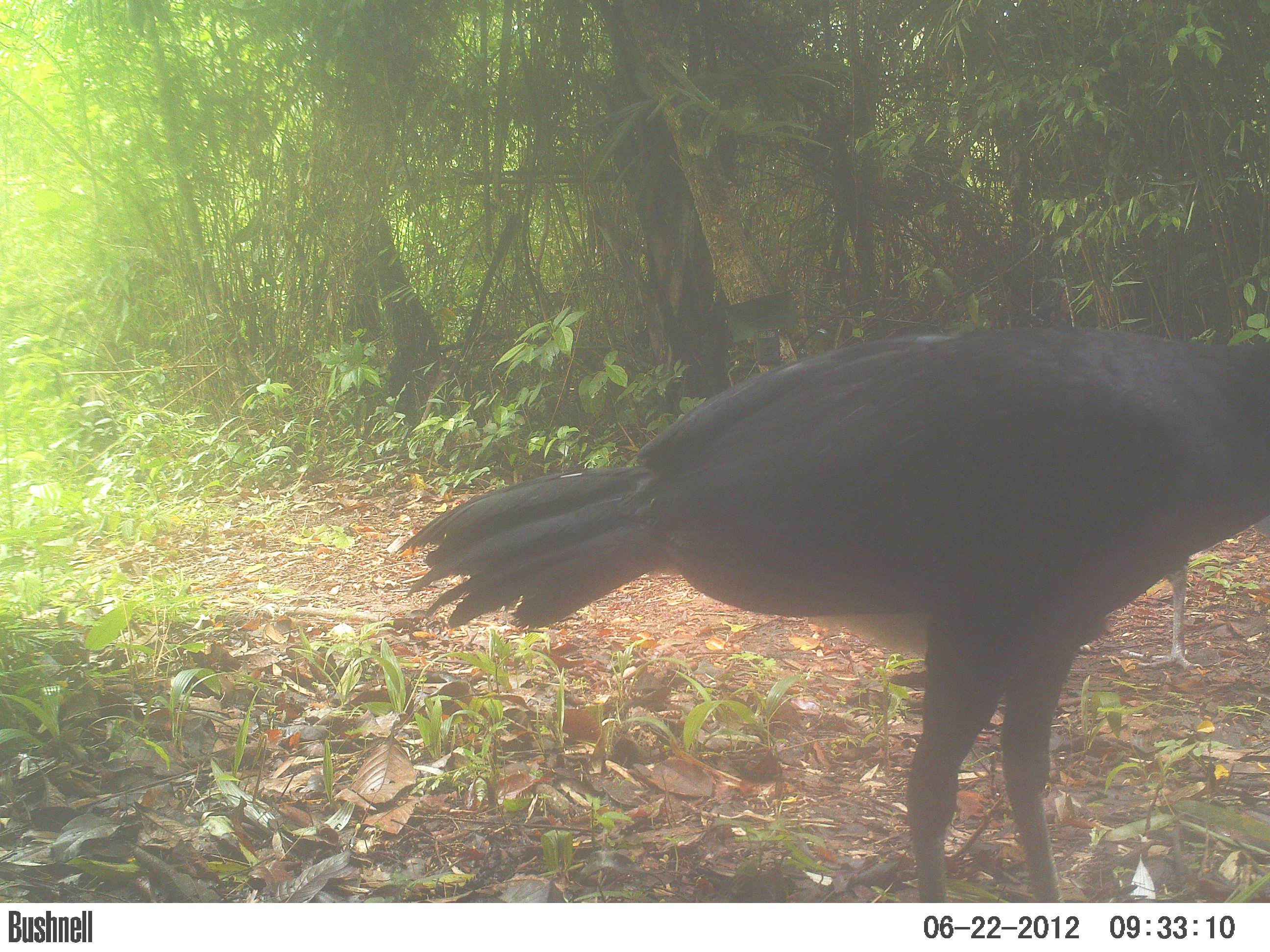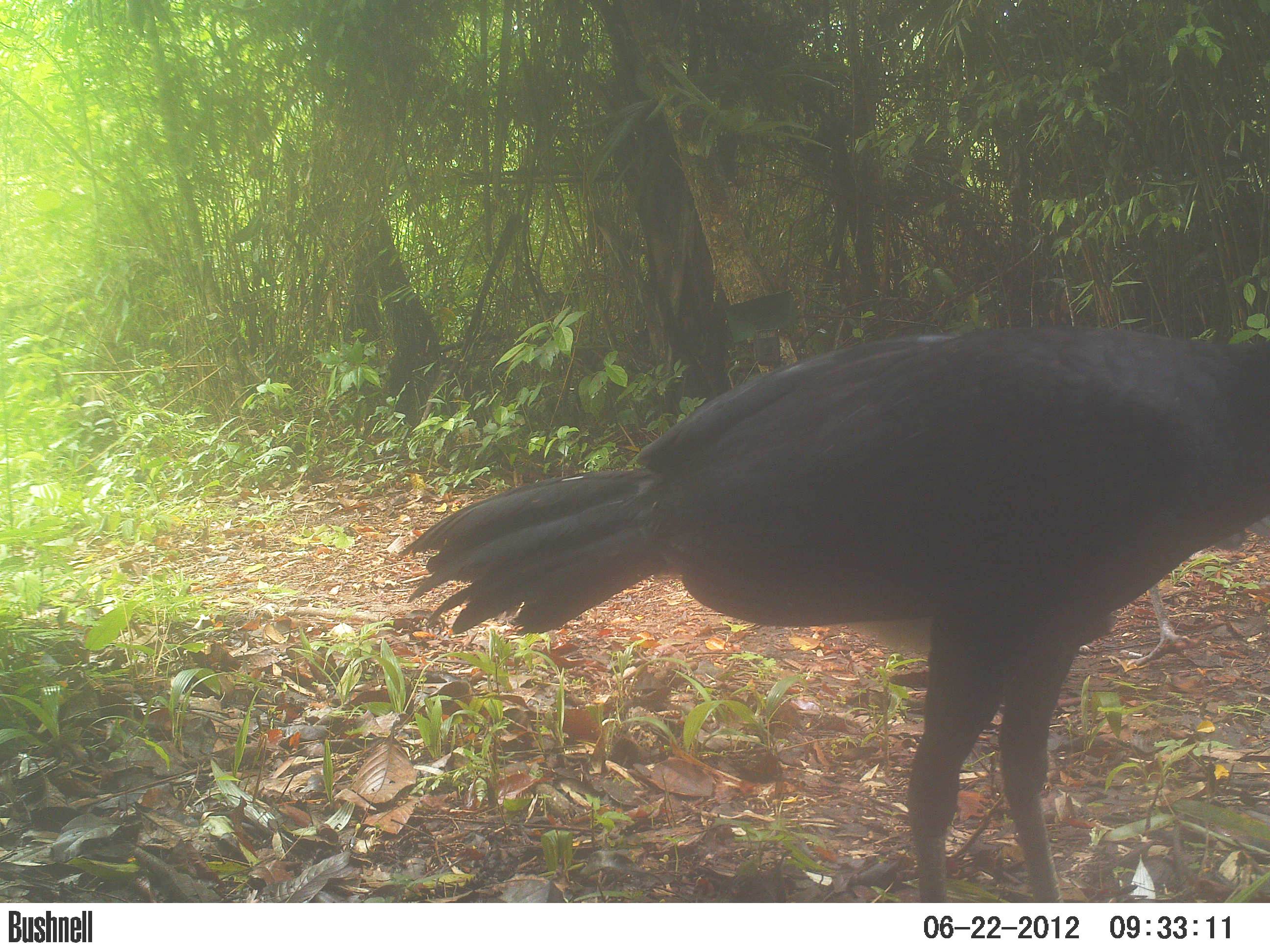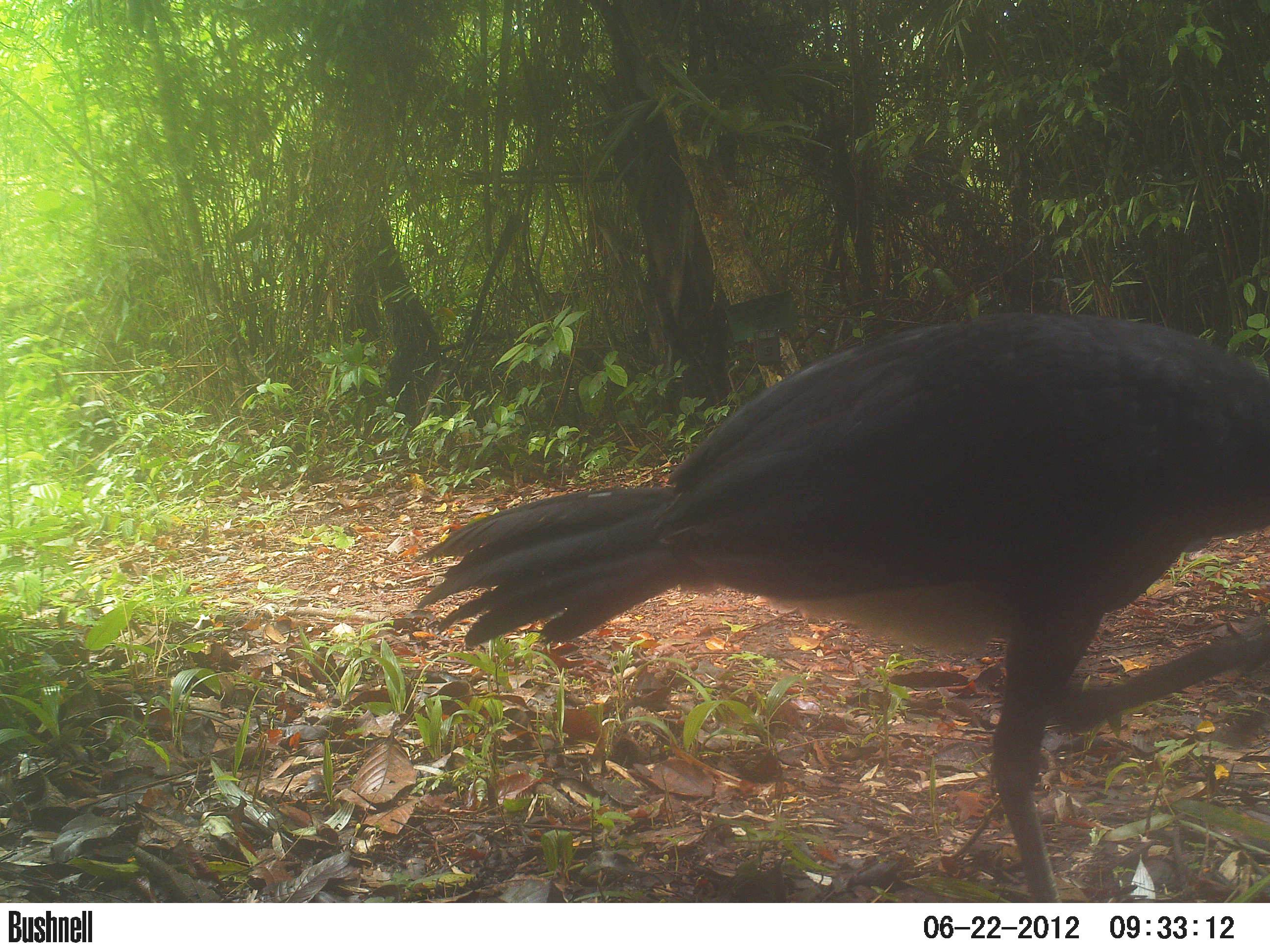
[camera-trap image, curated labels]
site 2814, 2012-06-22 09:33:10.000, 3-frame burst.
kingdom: Animalia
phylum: Chordata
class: Aves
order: Galliformes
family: Cracidae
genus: Crax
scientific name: Crax rubra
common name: great curassow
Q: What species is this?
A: Crax rubra (great curassow).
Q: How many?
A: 3.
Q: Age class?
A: Adult.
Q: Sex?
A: Male.